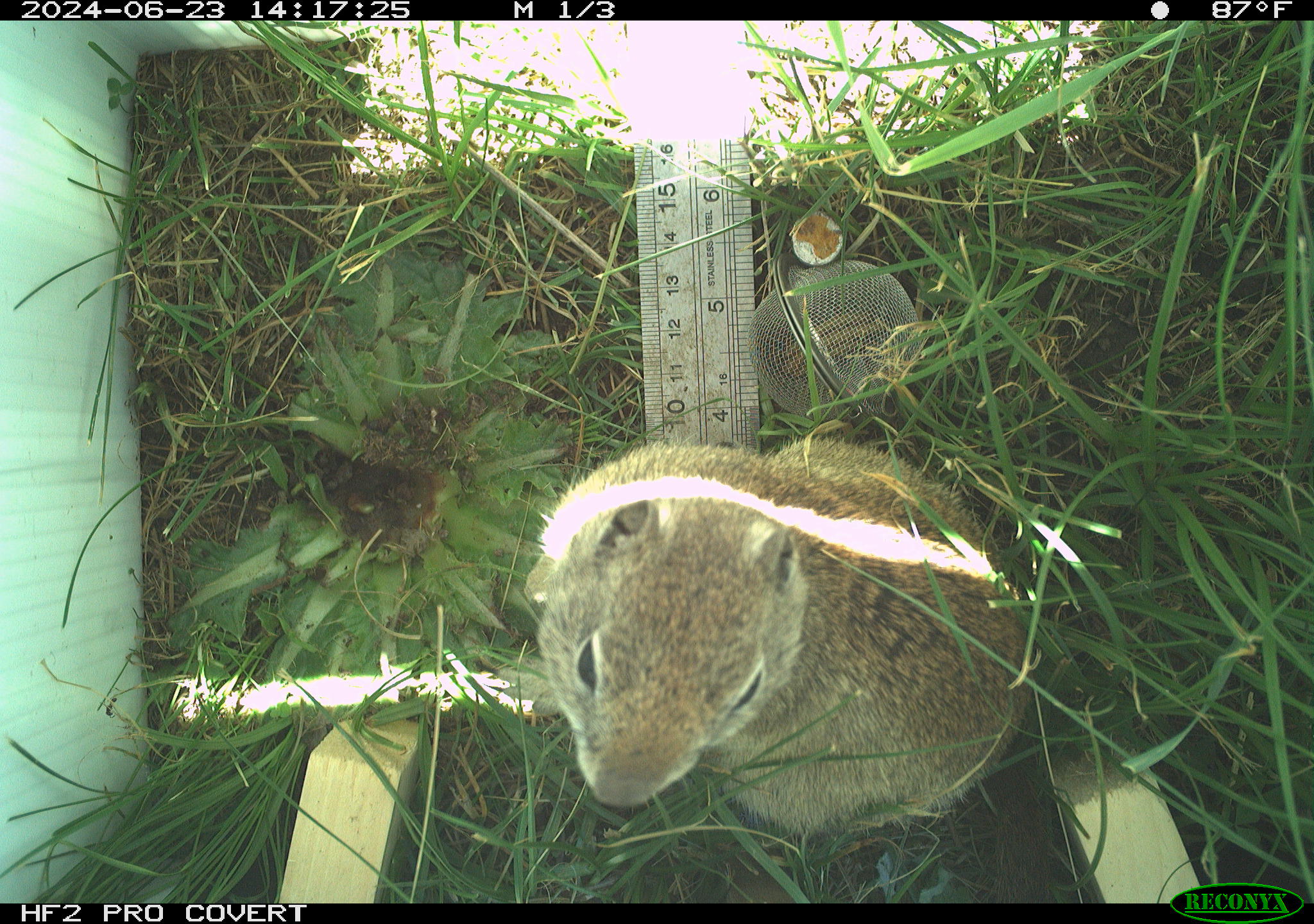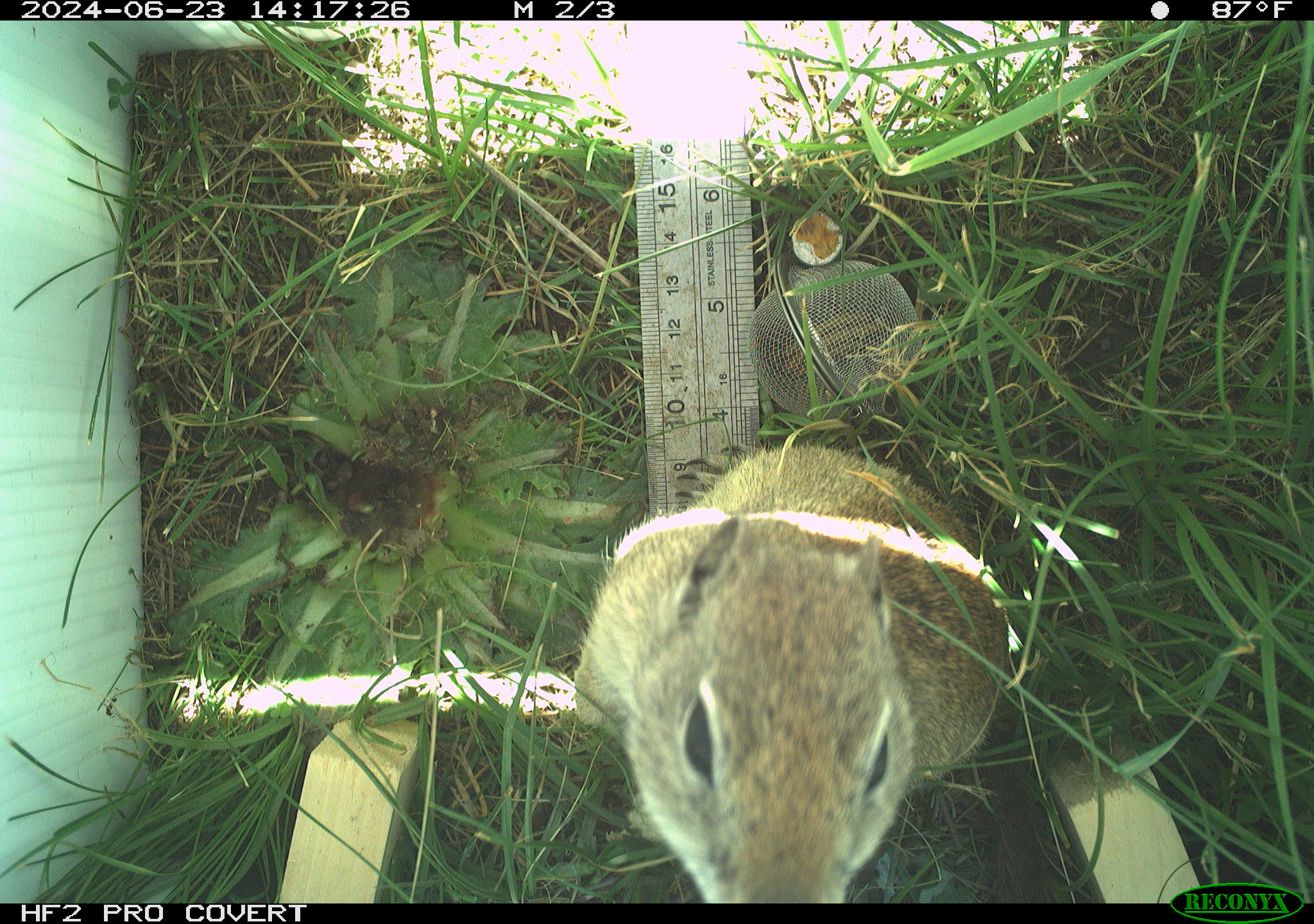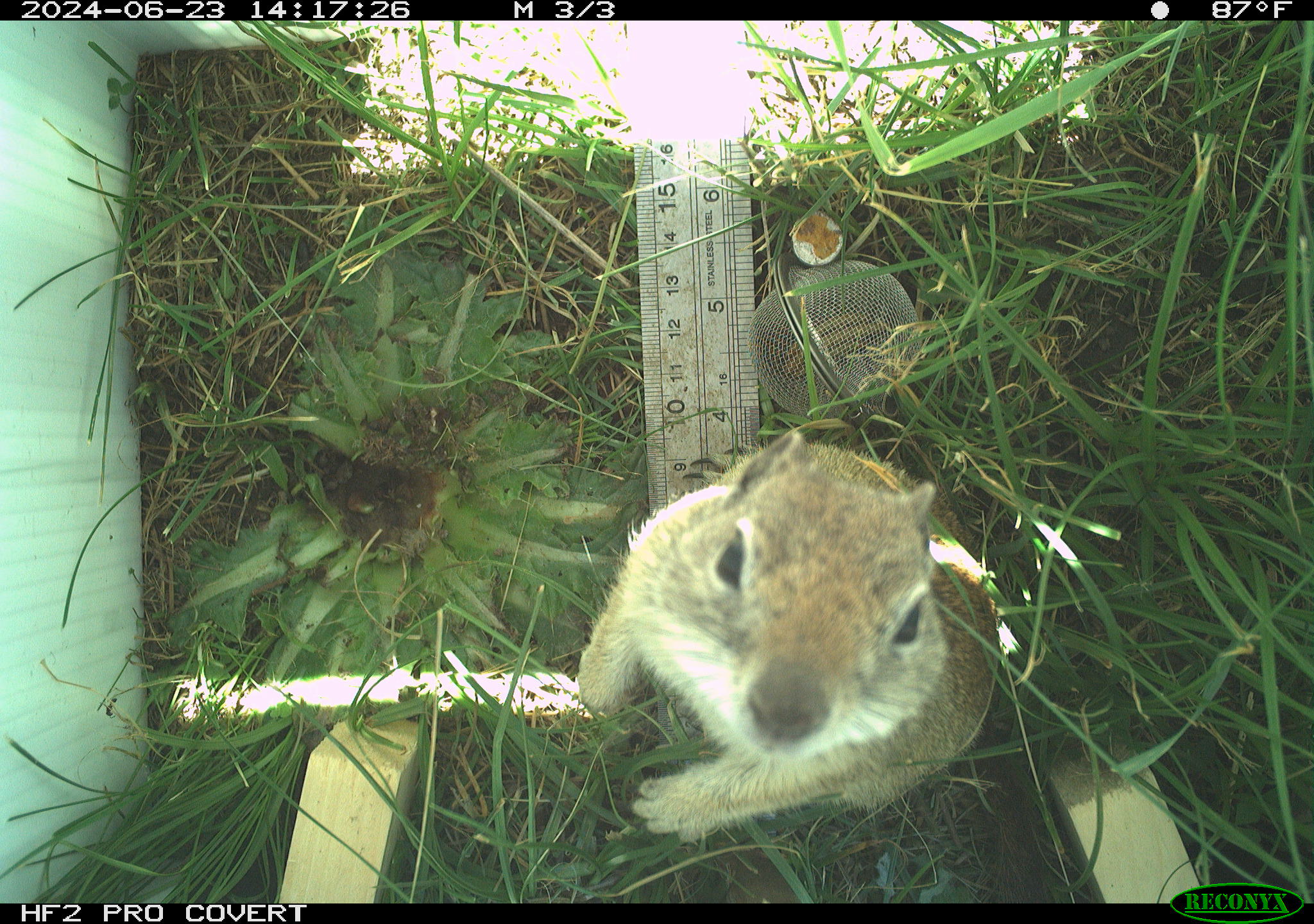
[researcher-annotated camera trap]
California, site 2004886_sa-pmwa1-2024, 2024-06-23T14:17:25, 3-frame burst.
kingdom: Animalia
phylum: Chordata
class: Mammalia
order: Rodentia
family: Sciuridae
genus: Urocitellus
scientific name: Urocitellus beldingi beldingi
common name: belding's ground squirrel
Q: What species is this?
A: Belding's ground squirrel (Urocitellus beldingi beldingi).